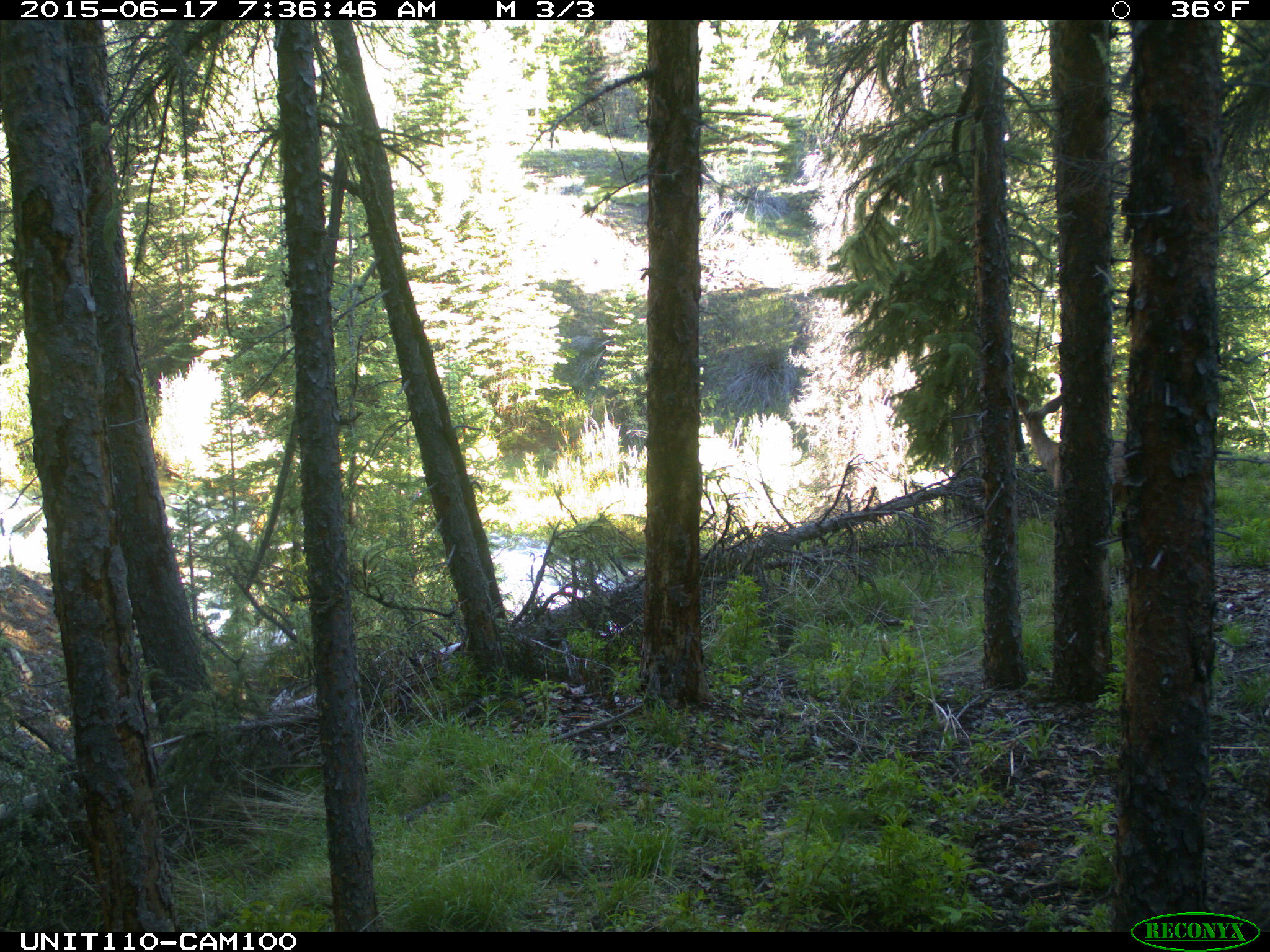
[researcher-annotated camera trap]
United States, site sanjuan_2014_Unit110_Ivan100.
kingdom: Animalia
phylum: Chordata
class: Mammalia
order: Artiodactyla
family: Cervidae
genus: Odocoileus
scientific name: Odocoileus hemionus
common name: mule deer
Odocoileus hemionus (mule deer).